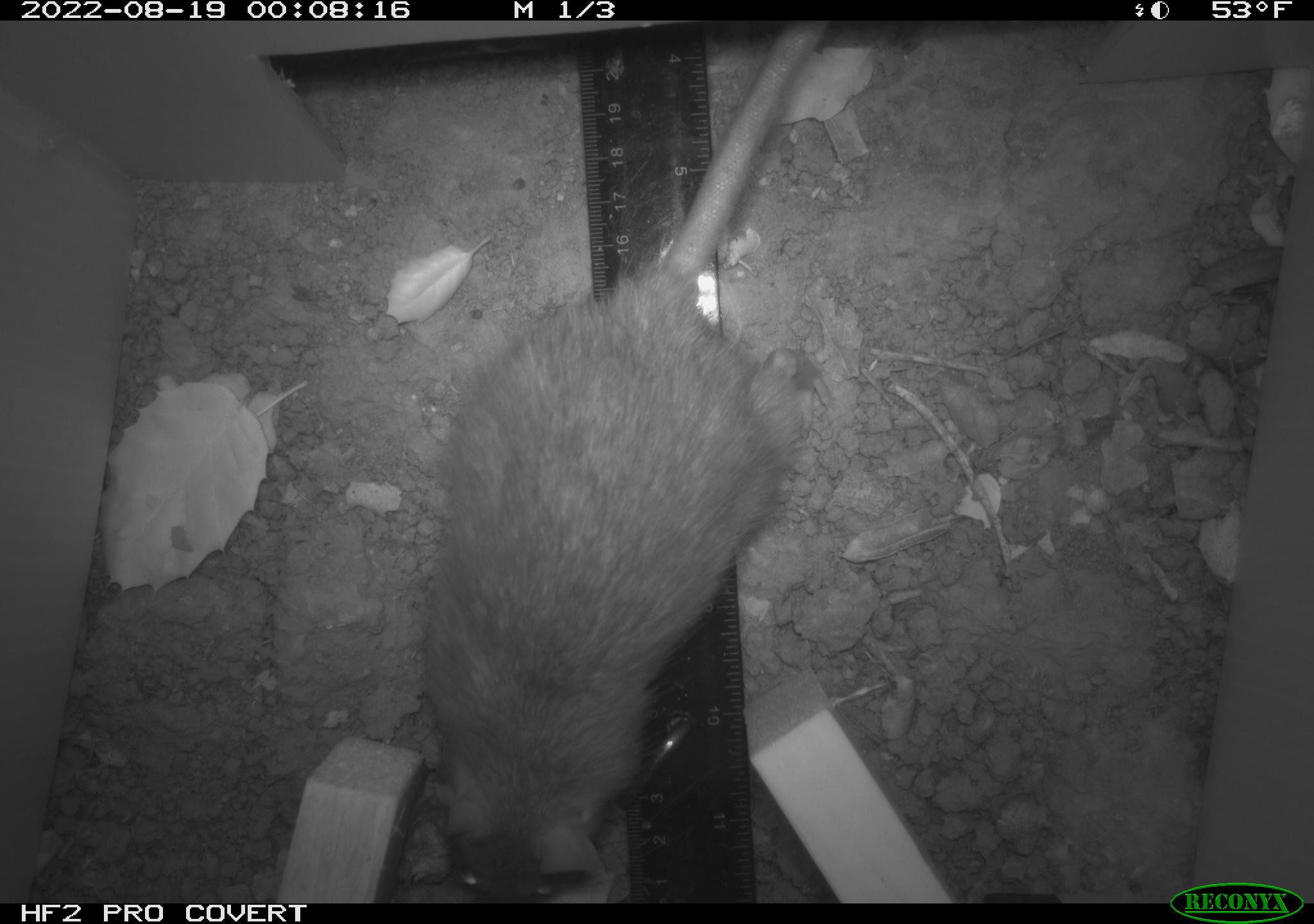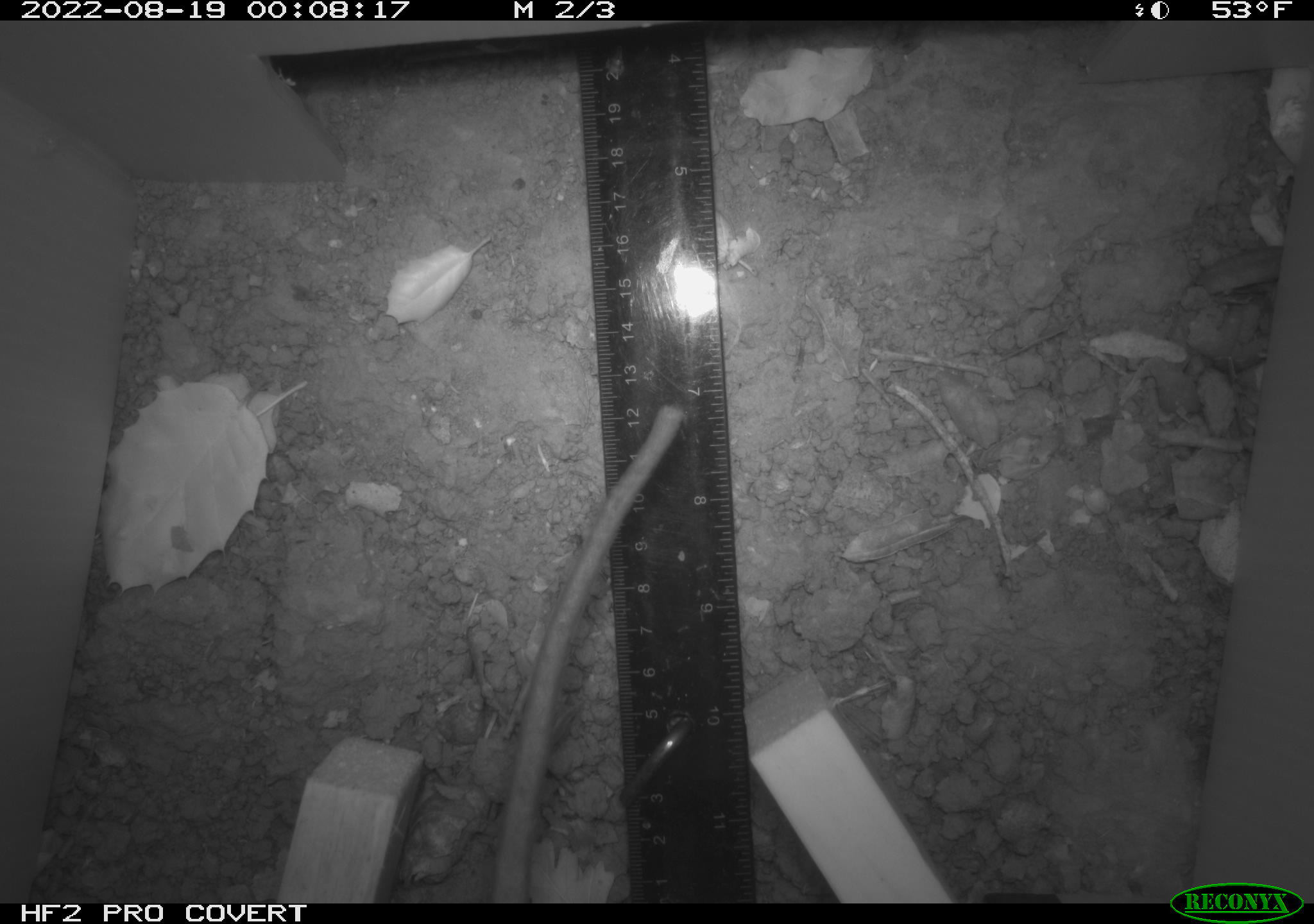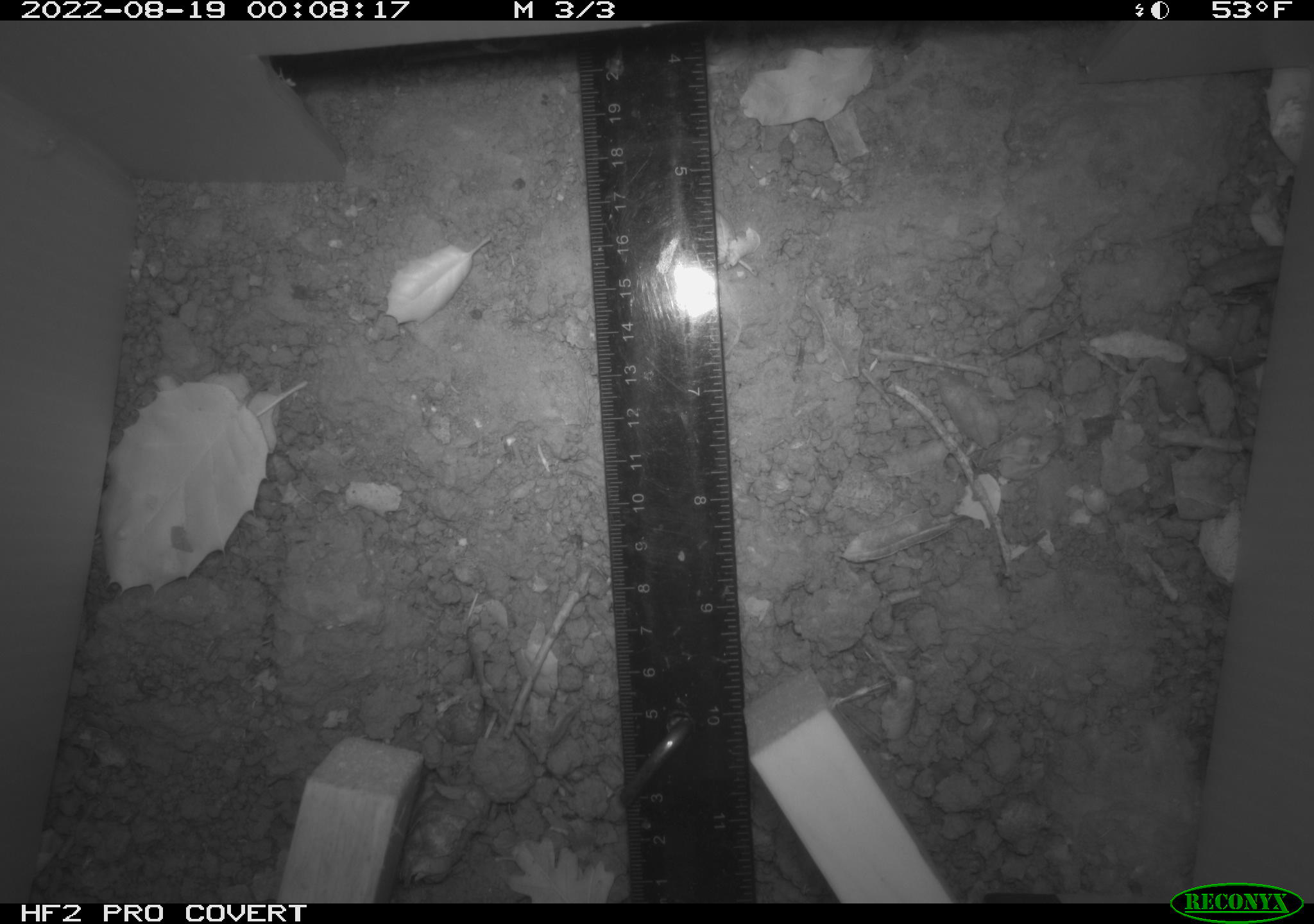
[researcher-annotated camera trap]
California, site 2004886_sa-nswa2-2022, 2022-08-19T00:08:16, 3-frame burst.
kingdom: Animalia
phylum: Chordata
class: Mammalia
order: Rodentia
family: Muridae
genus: Rattus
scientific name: Rattus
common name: rat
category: rattus species